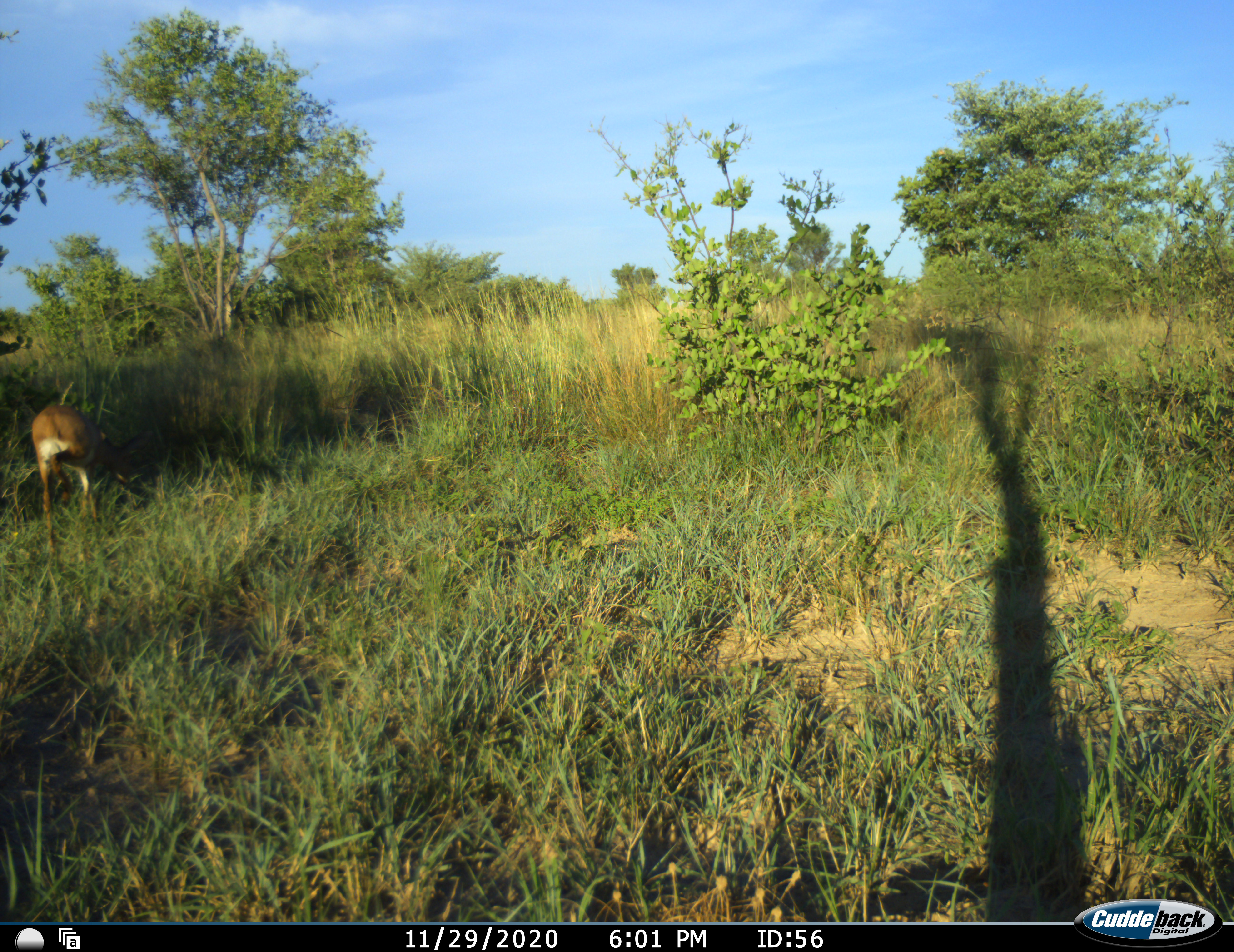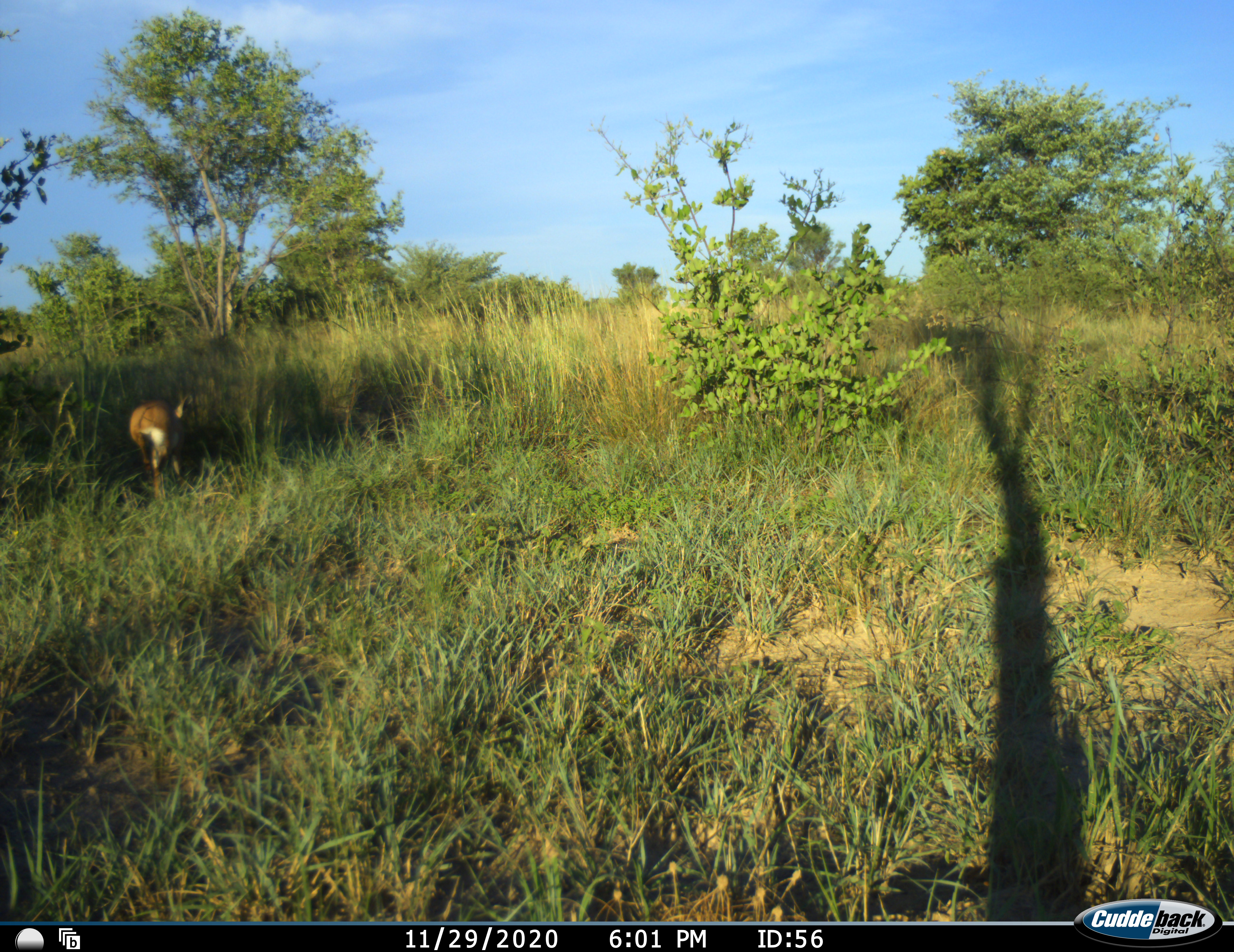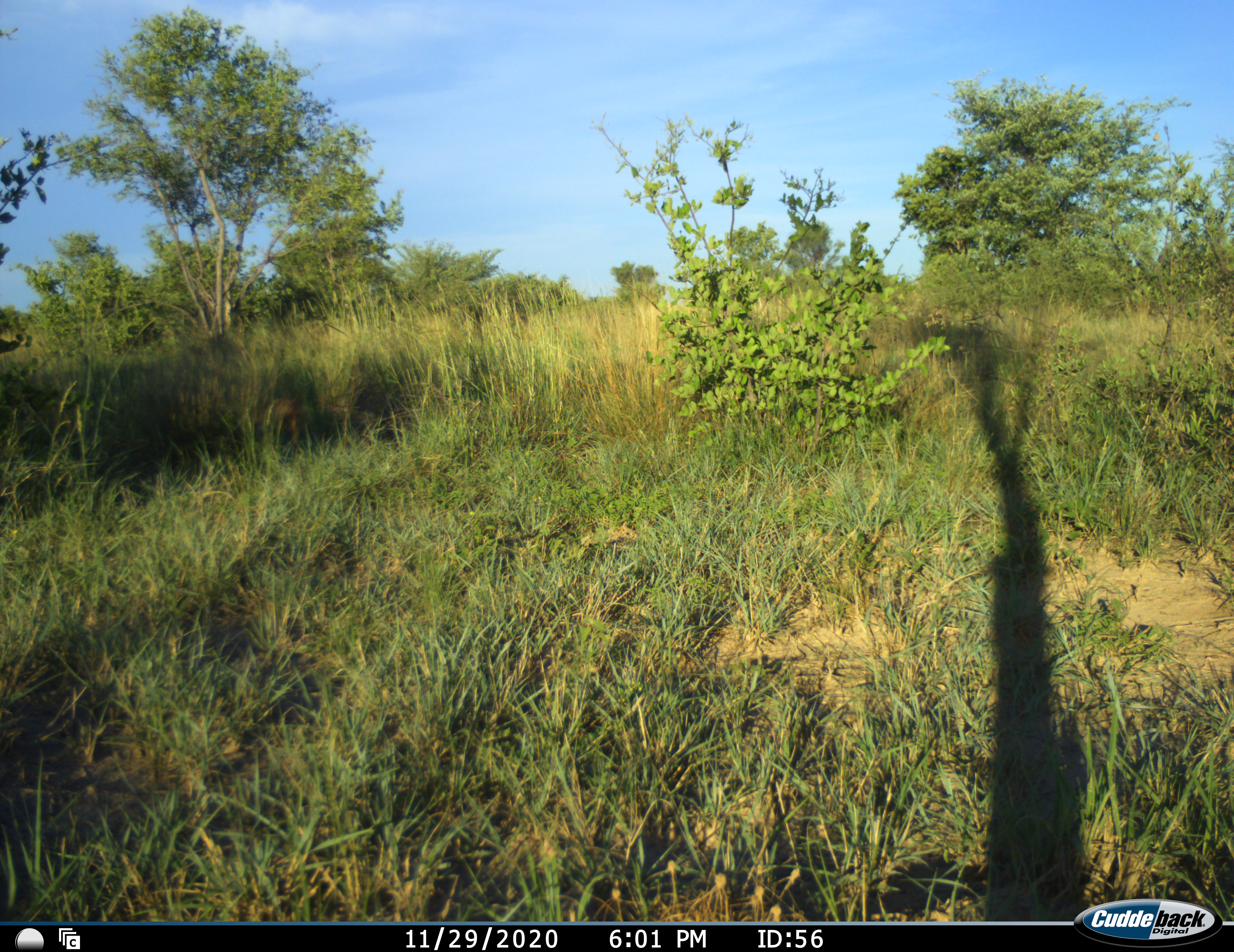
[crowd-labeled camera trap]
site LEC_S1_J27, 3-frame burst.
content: unidentified animal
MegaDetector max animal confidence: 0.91